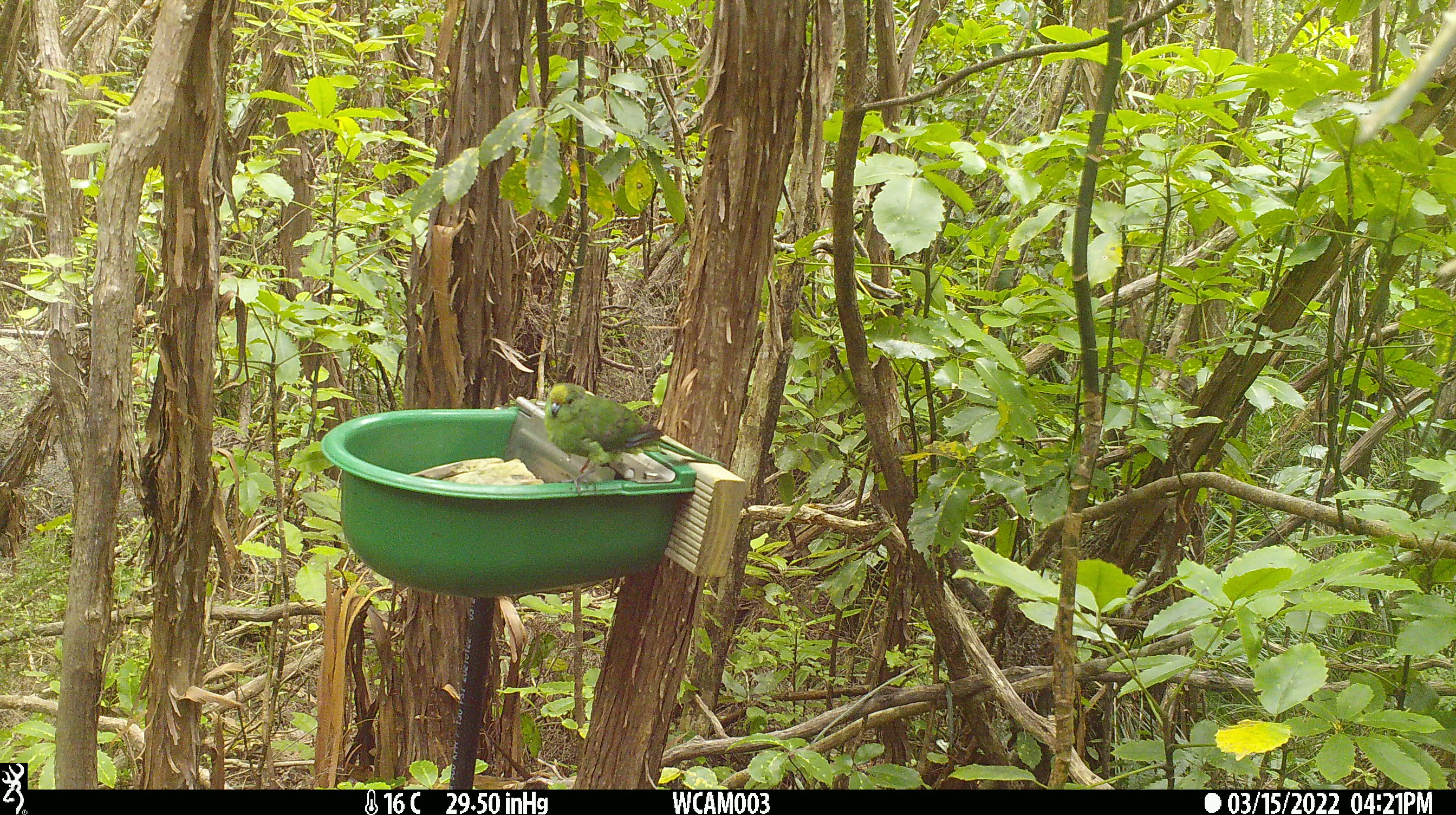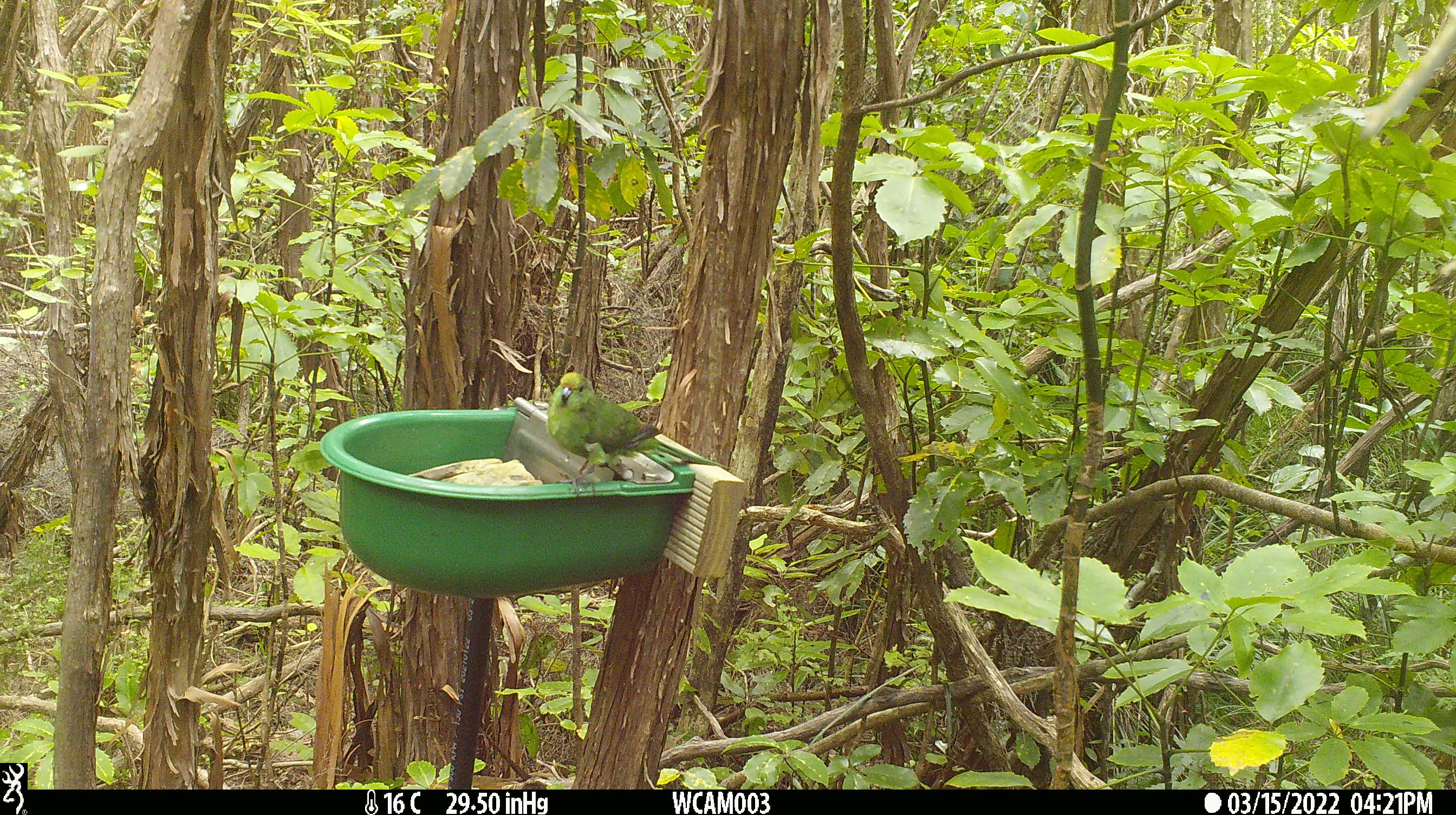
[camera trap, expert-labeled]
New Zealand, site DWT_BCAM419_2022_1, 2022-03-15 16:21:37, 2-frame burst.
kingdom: Animalia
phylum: Chordata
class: Aves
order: Psittaciformes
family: Psittaculidae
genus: Cyanoramphus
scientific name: Cyanoramphus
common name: parakeet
Parakeet (Cyanoramphus).